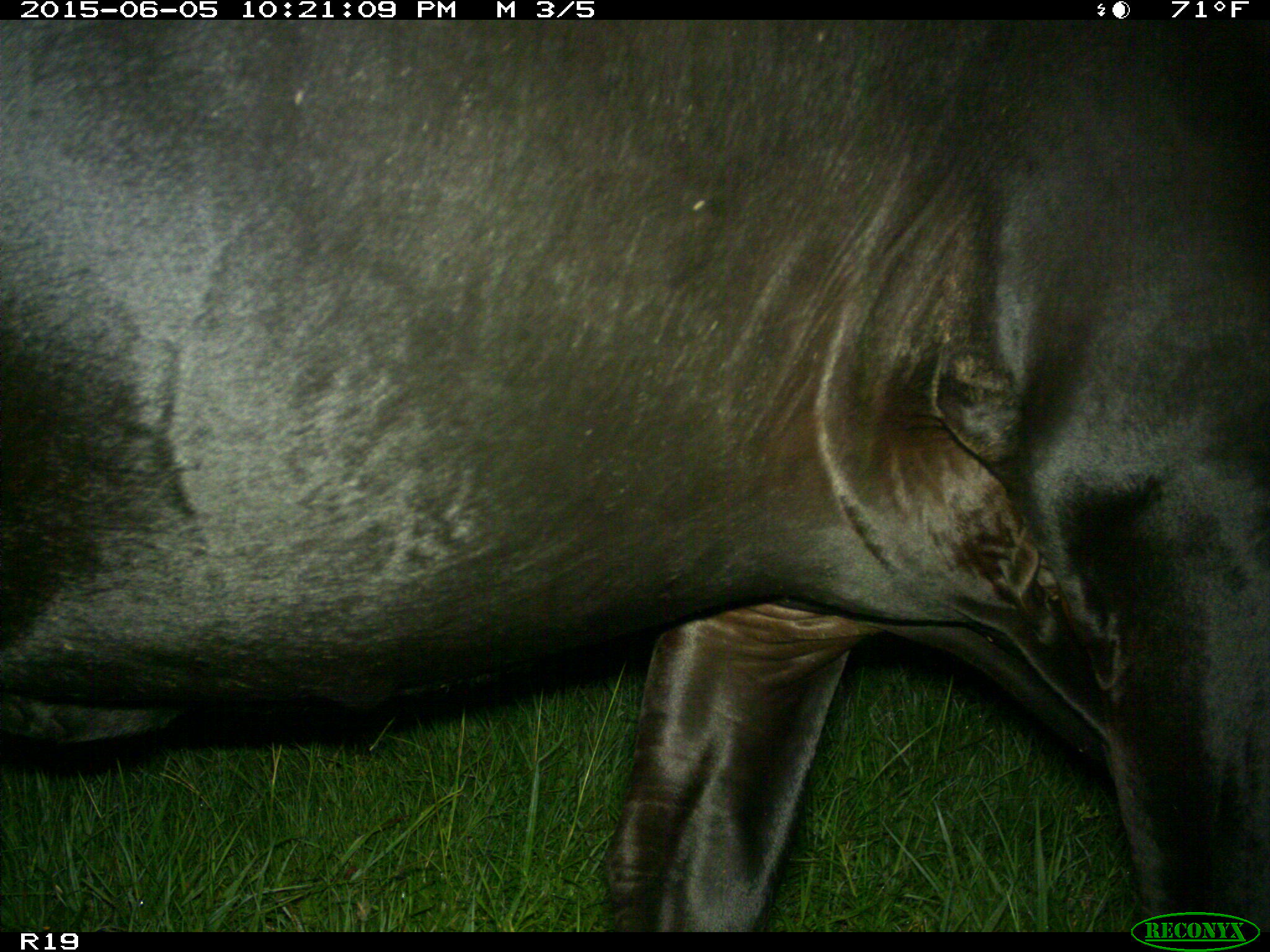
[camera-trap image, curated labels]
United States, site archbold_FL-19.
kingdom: Animalia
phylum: Chordata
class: Mammalia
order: Artiodactyla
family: Bovidae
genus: Bos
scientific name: Bos taurus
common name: domestic cow